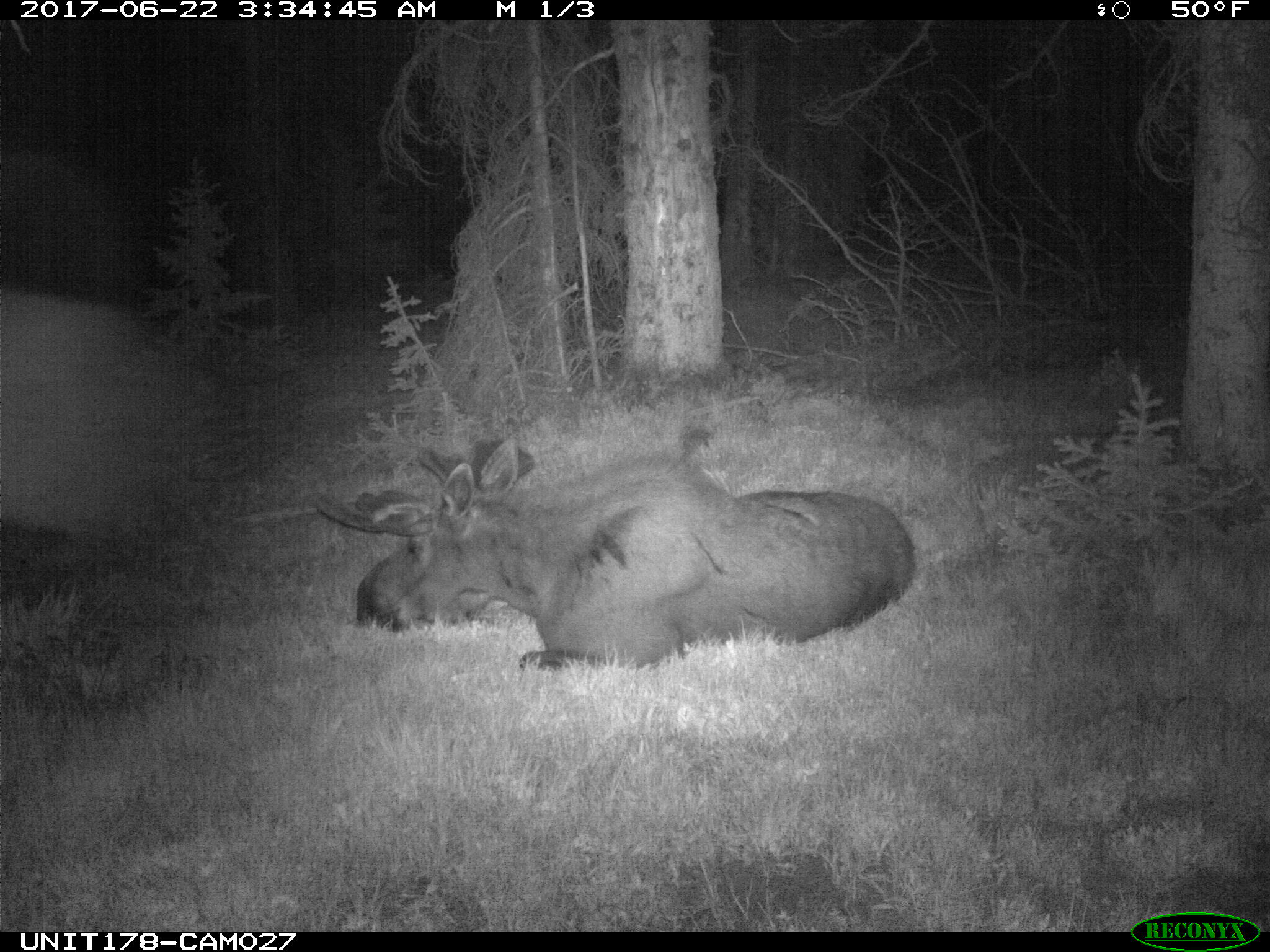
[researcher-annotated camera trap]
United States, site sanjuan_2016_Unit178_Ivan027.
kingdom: Animalia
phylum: Chordata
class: Mammalia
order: Artiodactyla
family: Cervidae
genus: Alces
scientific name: Alces alces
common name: moose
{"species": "Alces alces (moose)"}